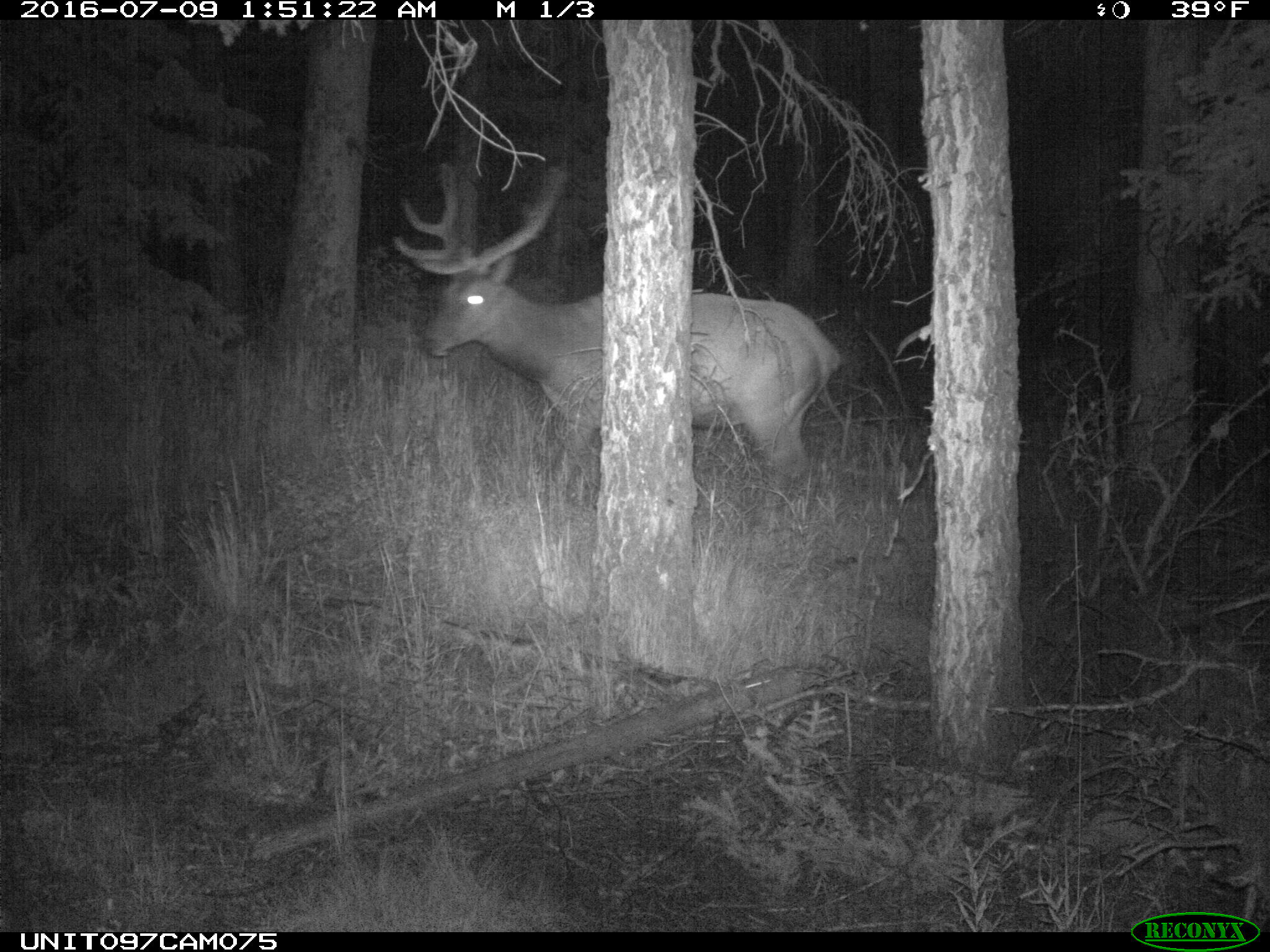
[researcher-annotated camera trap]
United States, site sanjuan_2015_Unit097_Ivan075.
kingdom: Animalia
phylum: Chordata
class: Mammalia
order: Artiodactyla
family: Cervidae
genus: Cervus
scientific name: Cervus elaphus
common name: red deer